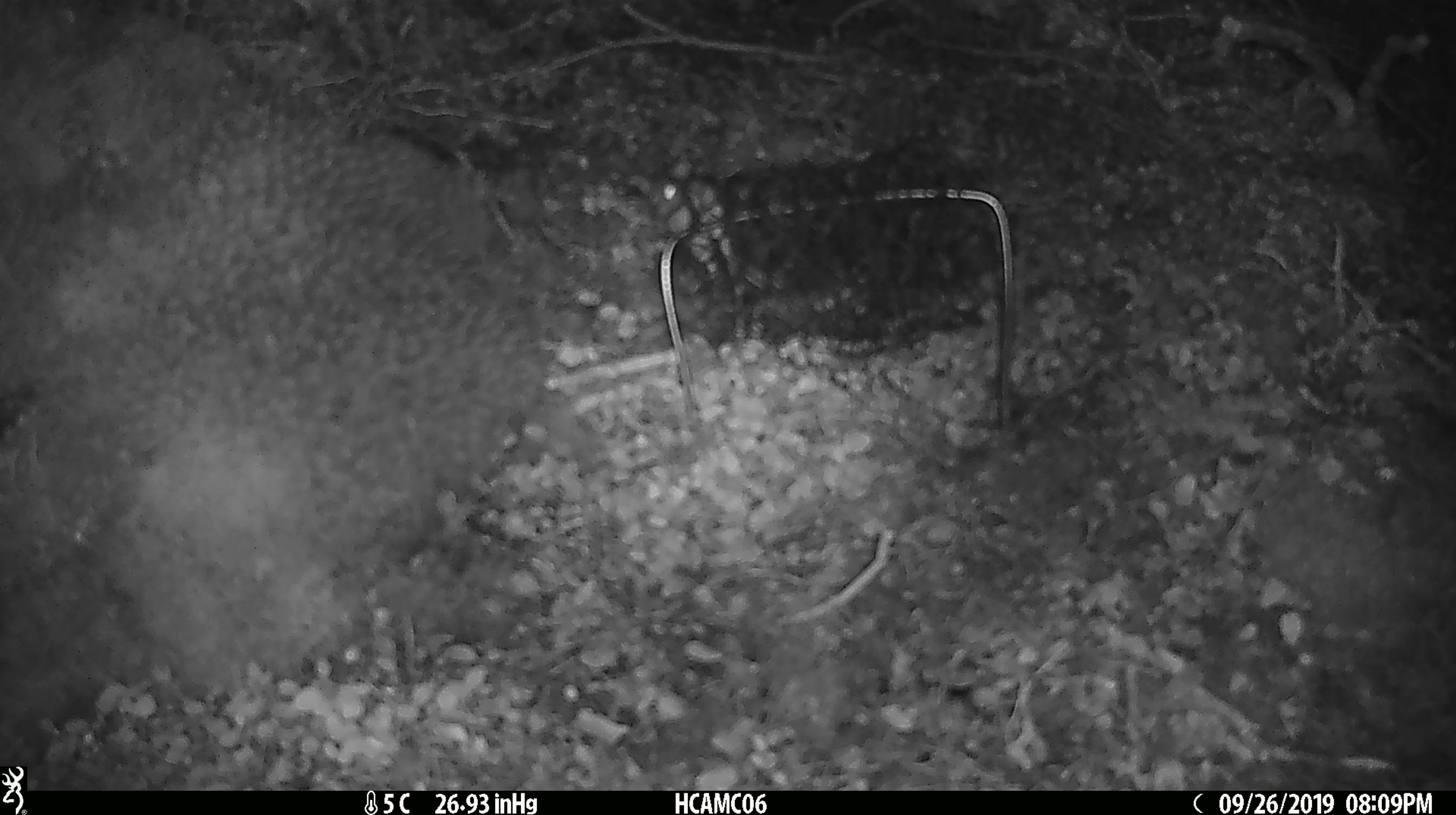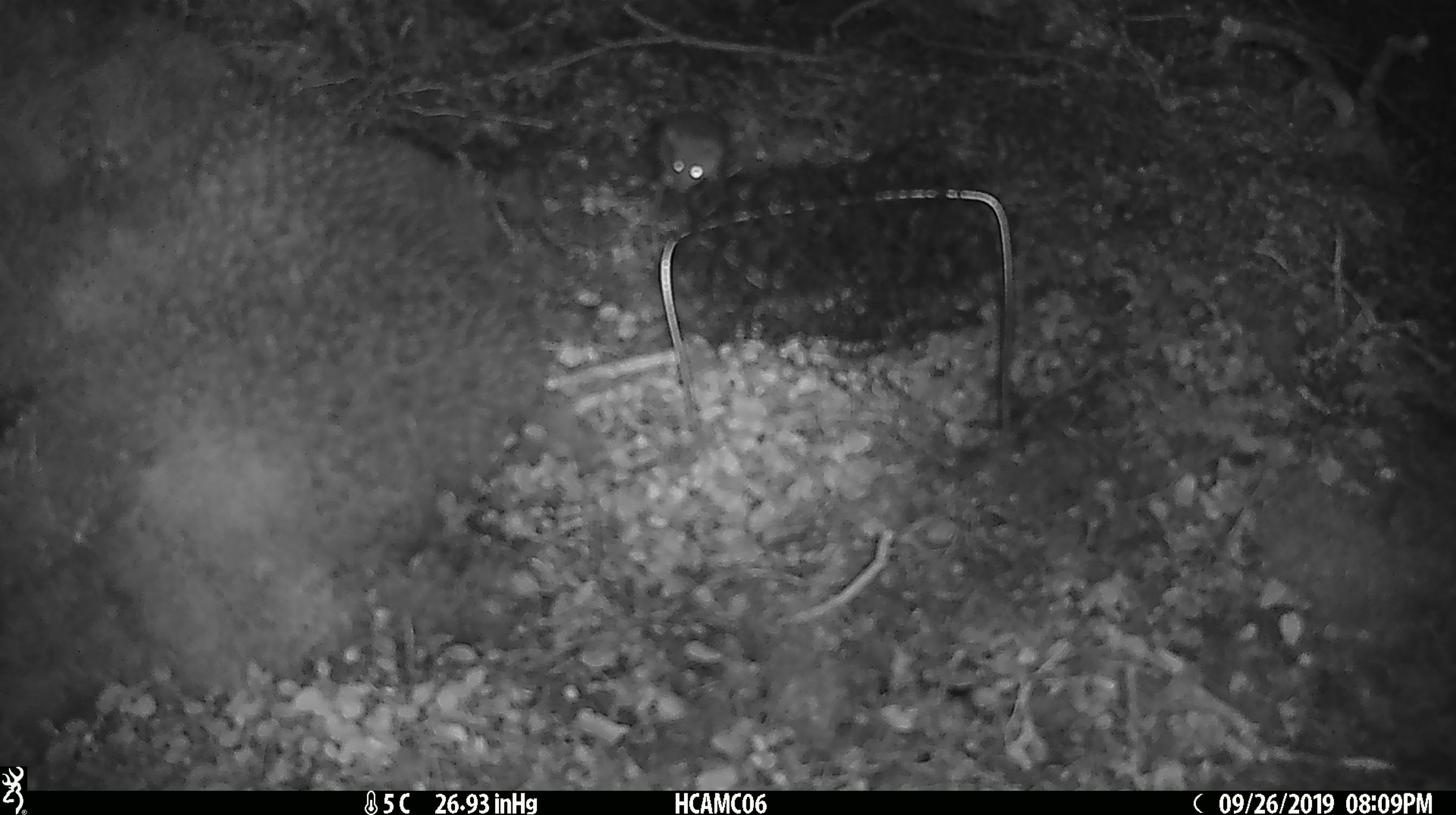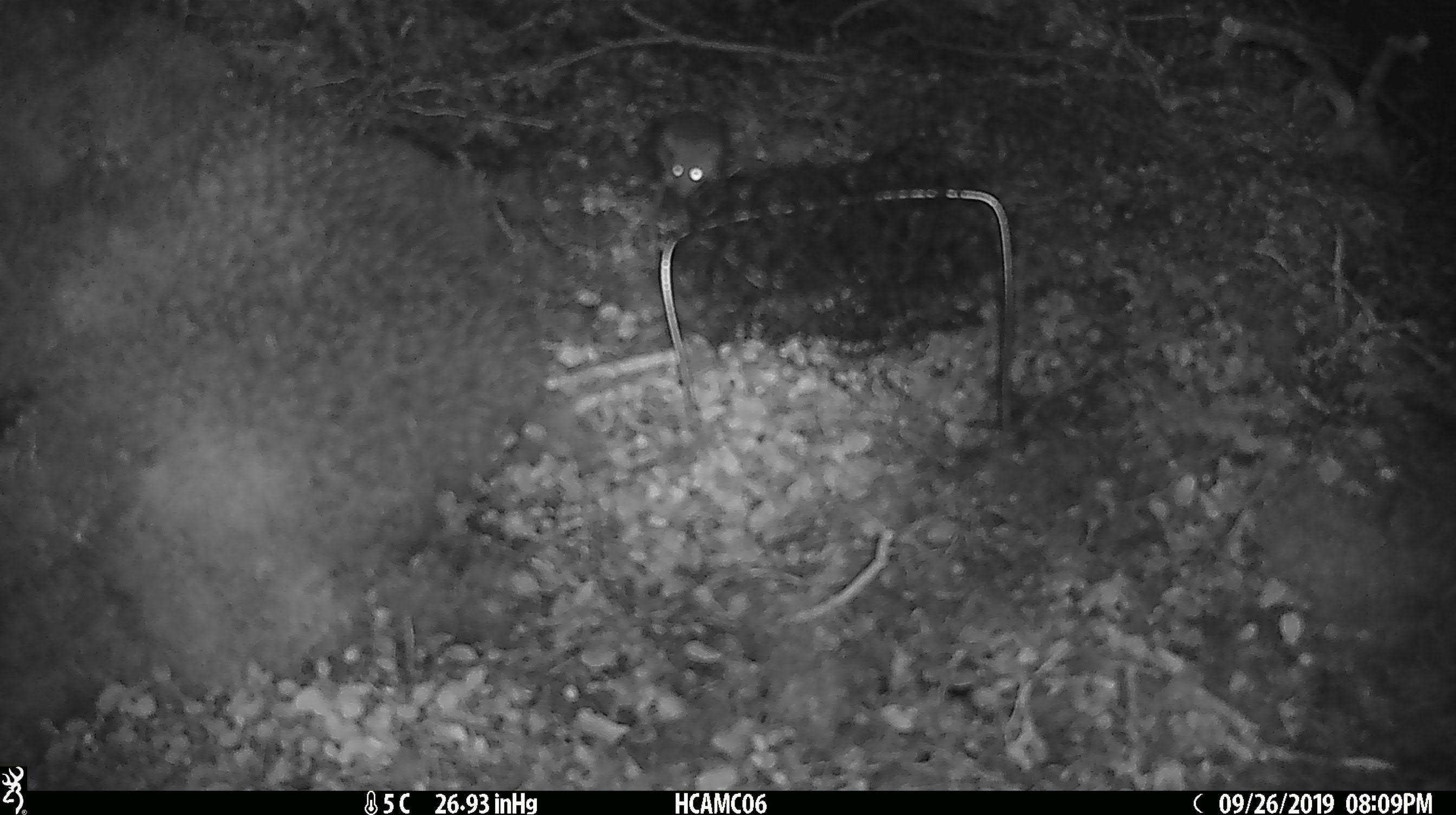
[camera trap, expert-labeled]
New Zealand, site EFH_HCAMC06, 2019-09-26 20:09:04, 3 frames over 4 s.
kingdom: Animalia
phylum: Chordata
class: Mammalia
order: Rodentia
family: Muridae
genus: Mus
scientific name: Mus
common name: mouse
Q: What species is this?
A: Mouse (Mus).